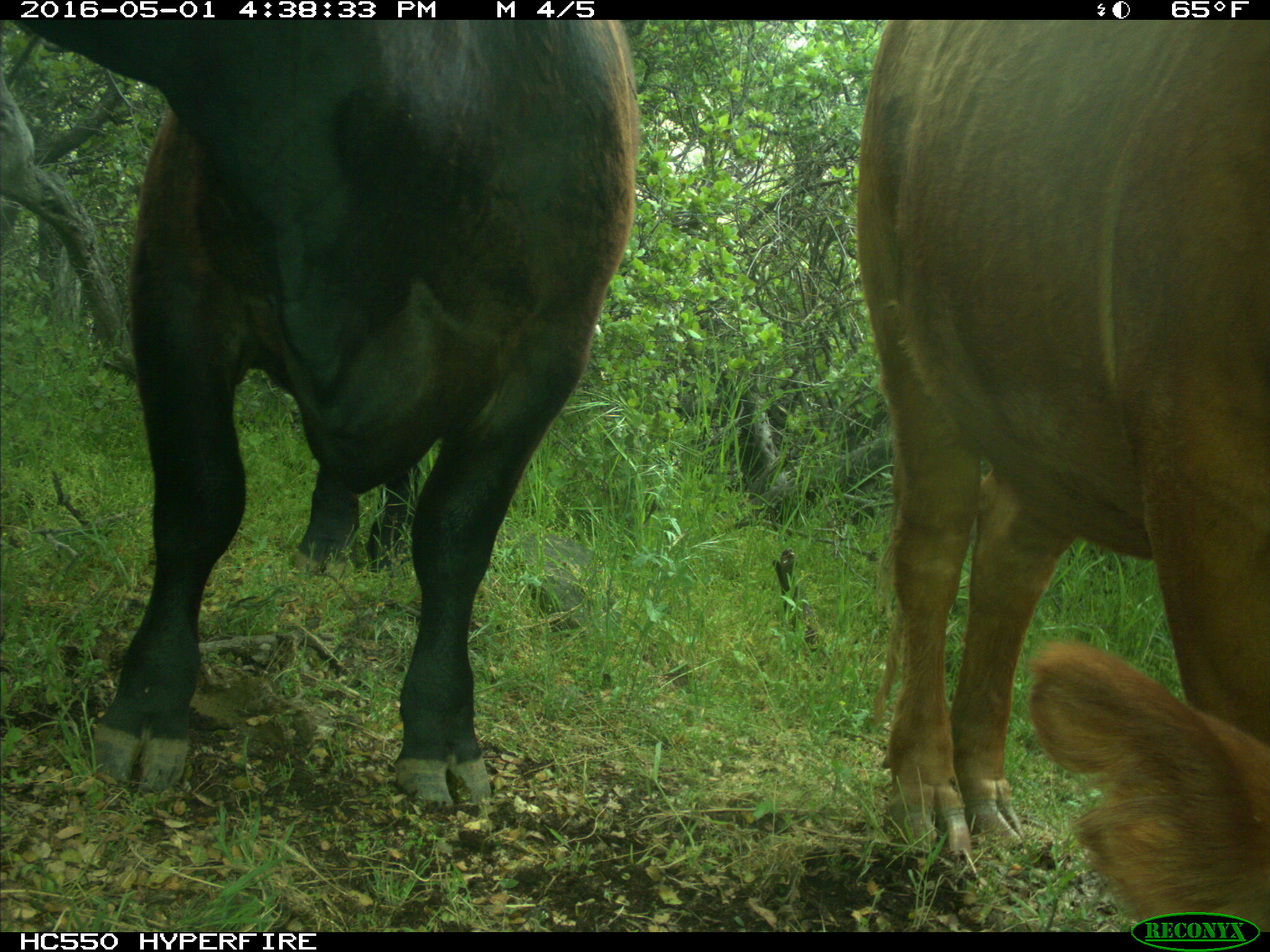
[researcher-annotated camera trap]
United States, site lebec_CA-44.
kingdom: Animalia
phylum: Chordata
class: Mammalia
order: Artiodactyla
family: Bovidae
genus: Bos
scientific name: Bos taurus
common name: domestic cow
Bos taurus (domestic cow).